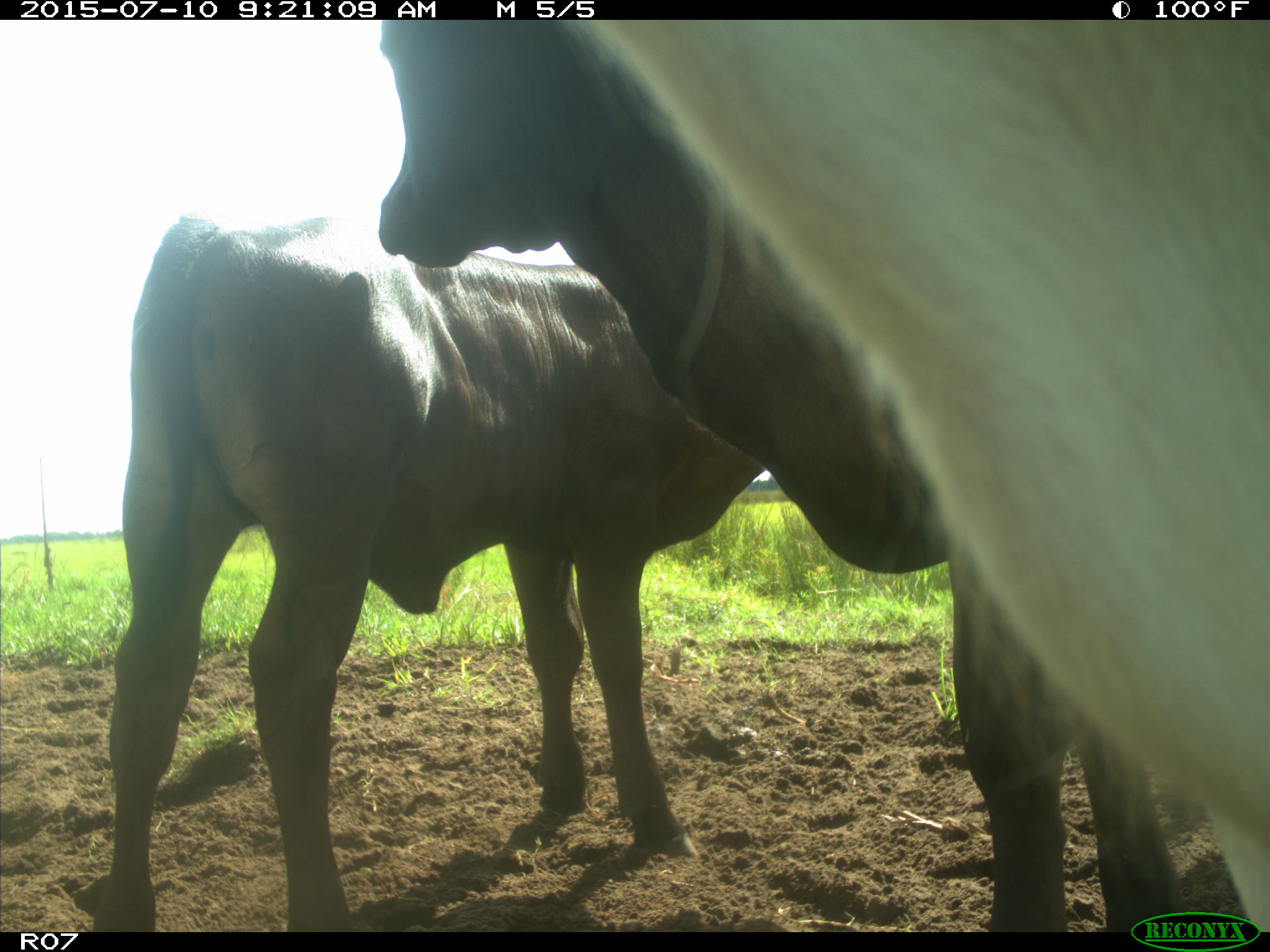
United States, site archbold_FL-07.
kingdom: Animalia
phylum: Chordata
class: Mammalia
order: Artiodactyla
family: Bovidae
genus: Bos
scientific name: Bos taurus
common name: domestic cow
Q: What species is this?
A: Bos taurus (domestic cow).